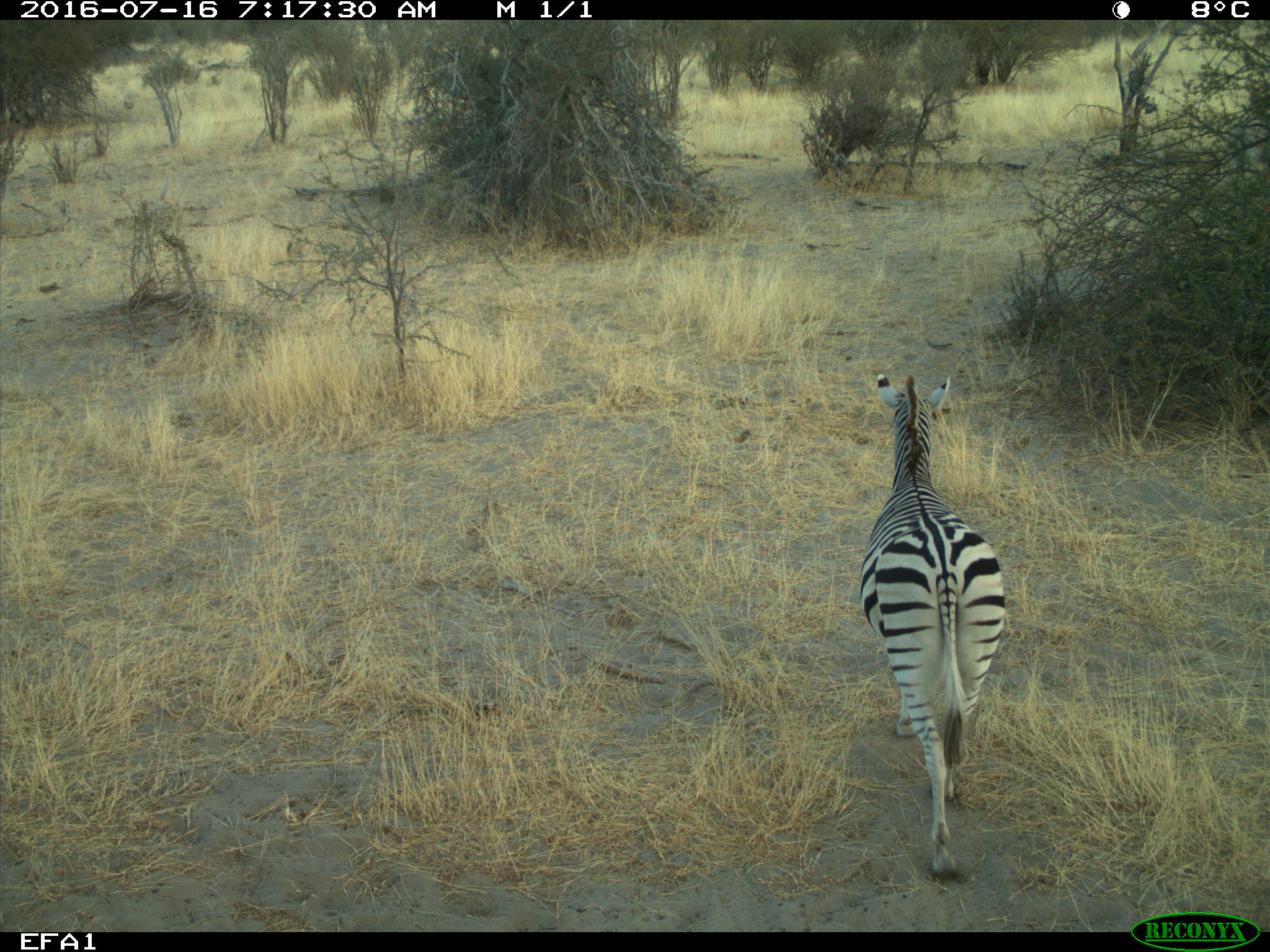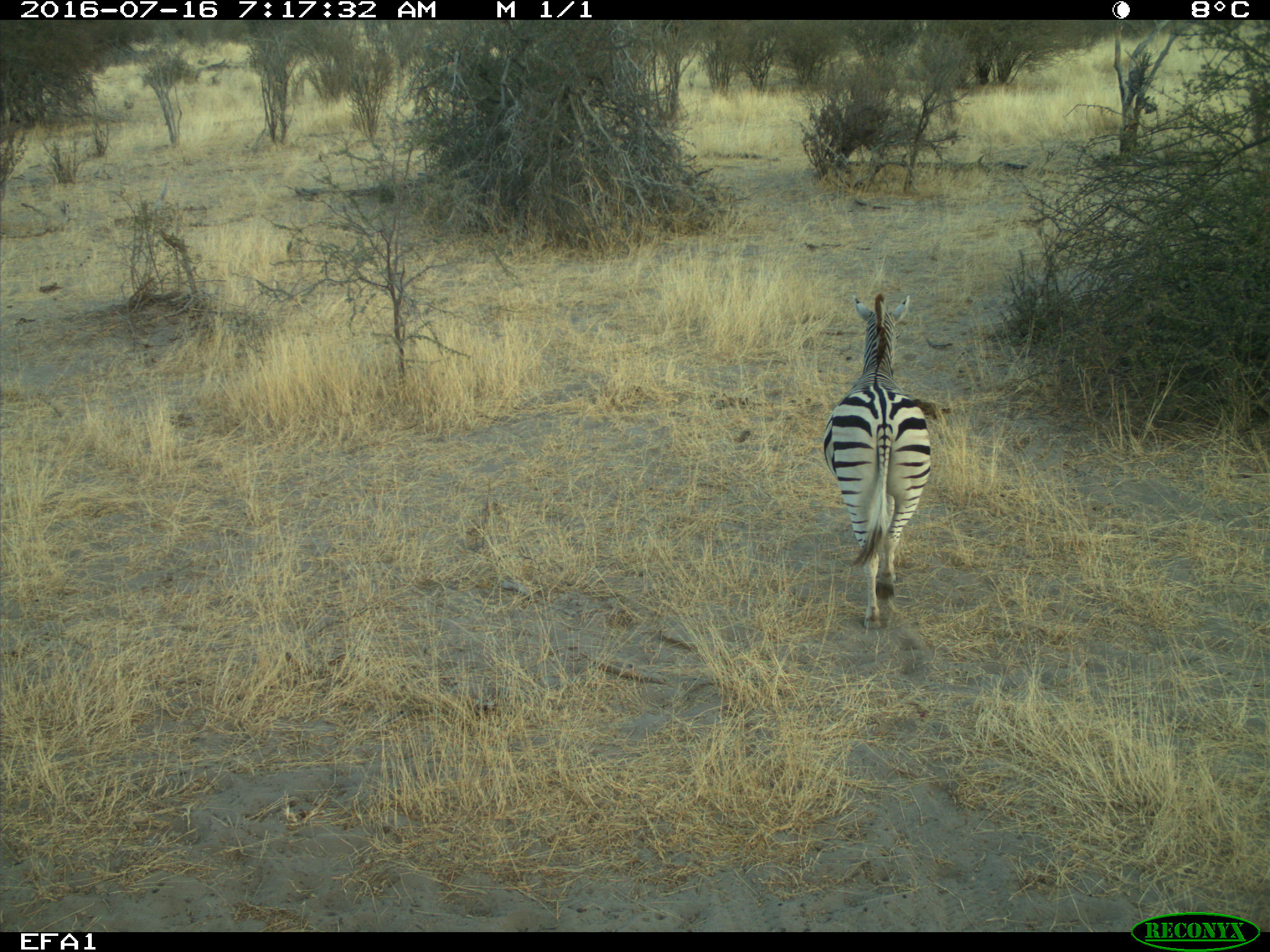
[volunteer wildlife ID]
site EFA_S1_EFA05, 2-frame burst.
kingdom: Animalia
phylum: Chordata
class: Mammalia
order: Perissodactyla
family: Equidae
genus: Equus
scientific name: Equus quagga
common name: plains zebra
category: zebraplains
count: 2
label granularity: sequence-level